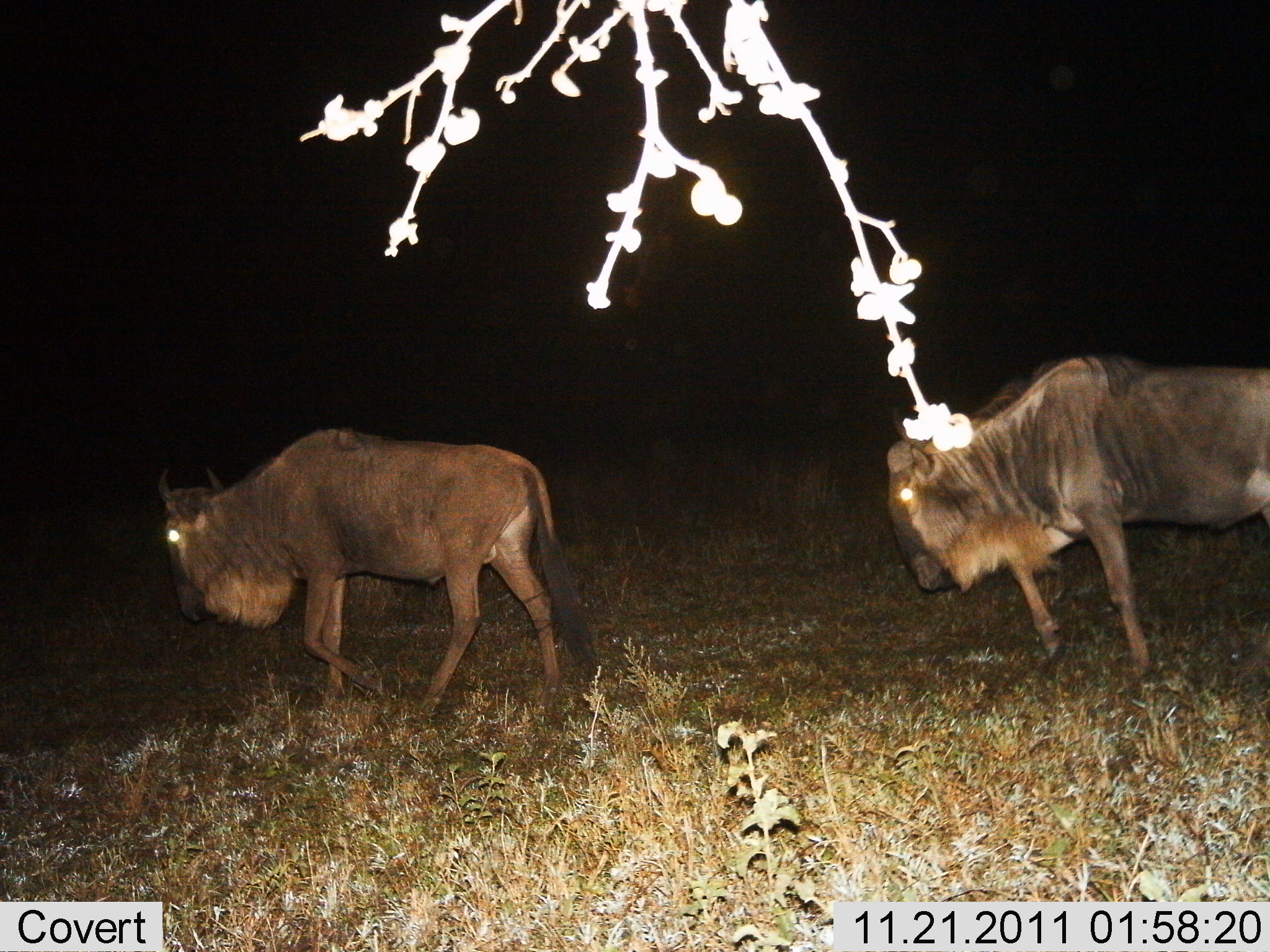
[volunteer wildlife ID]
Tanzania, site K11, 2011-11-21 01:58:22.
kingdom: Animalia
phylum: Chordata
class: Mammalia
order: Artiodactyla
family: Bovidae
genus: Connochaetes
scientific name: Connochaetes taurinus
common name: blue wildebeest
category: wildebeest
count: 2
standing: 0%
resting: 0%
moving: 100%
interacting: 0%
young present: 0%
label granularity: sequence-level